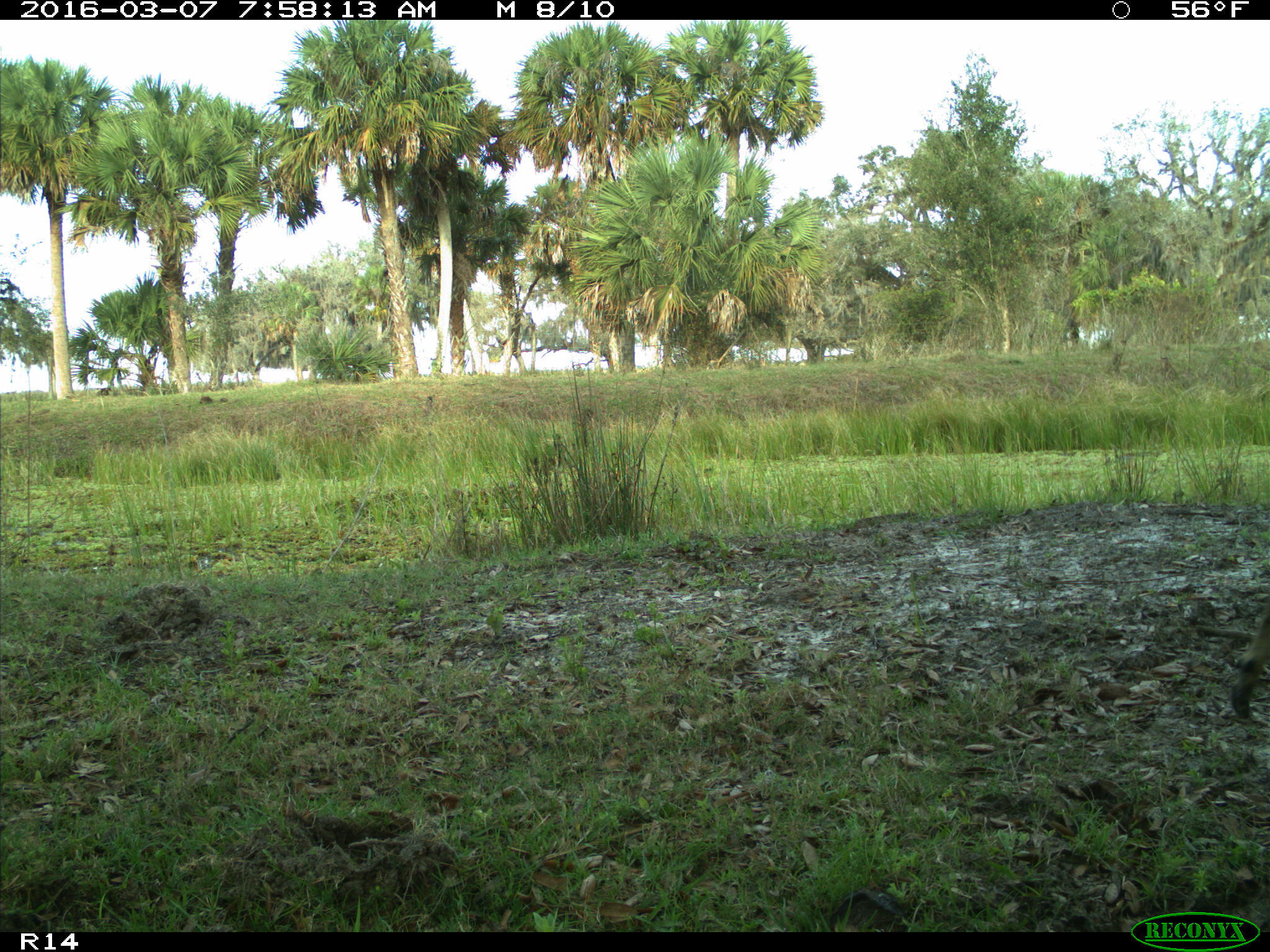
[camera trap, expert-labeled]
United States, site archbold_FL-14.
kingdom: Animalia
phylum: Chordata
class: Mammalia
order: Artiodactyla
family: Cervidae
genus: Odocoileus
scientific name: Odocoileus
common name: deer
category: unidentified deer